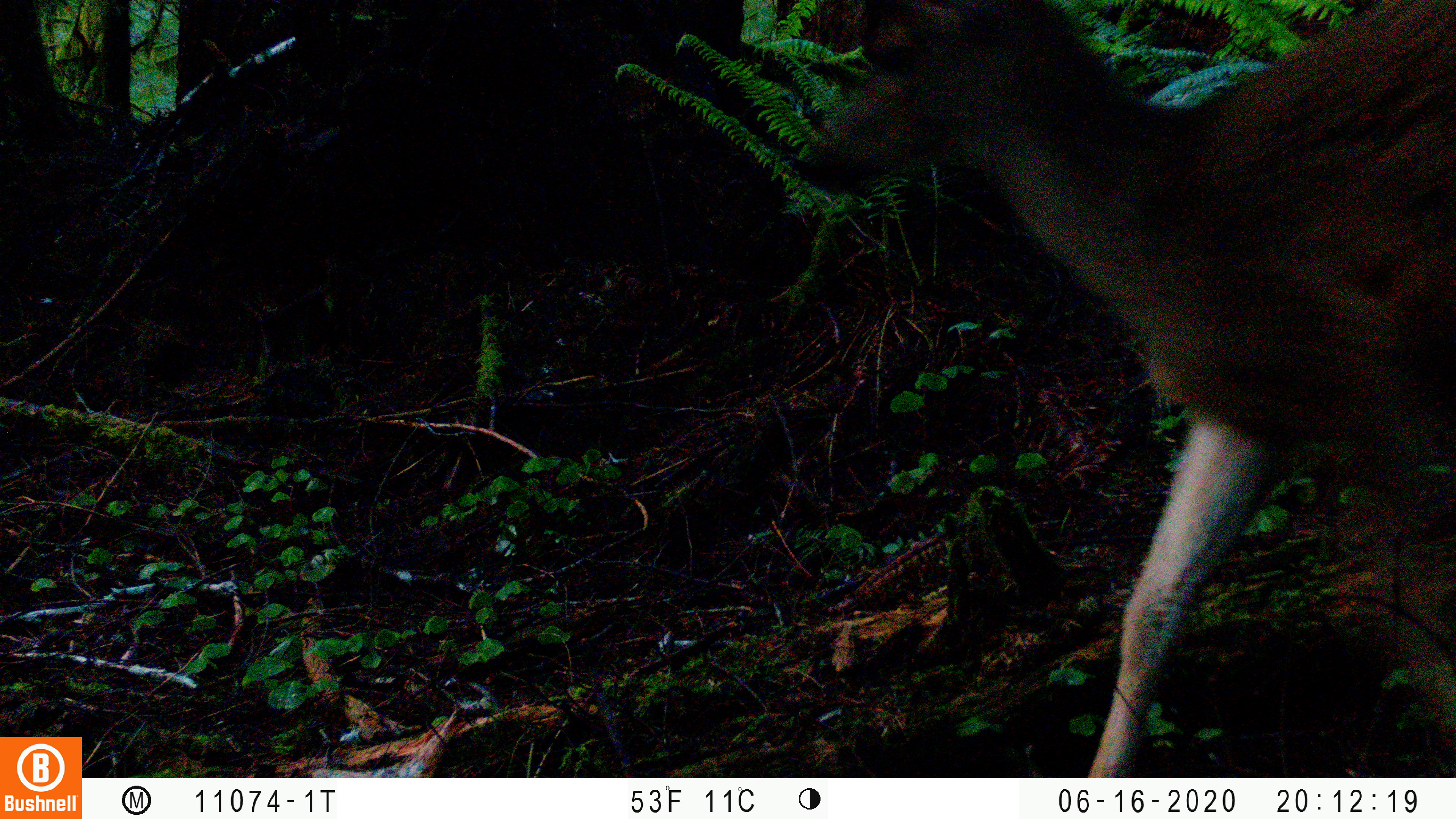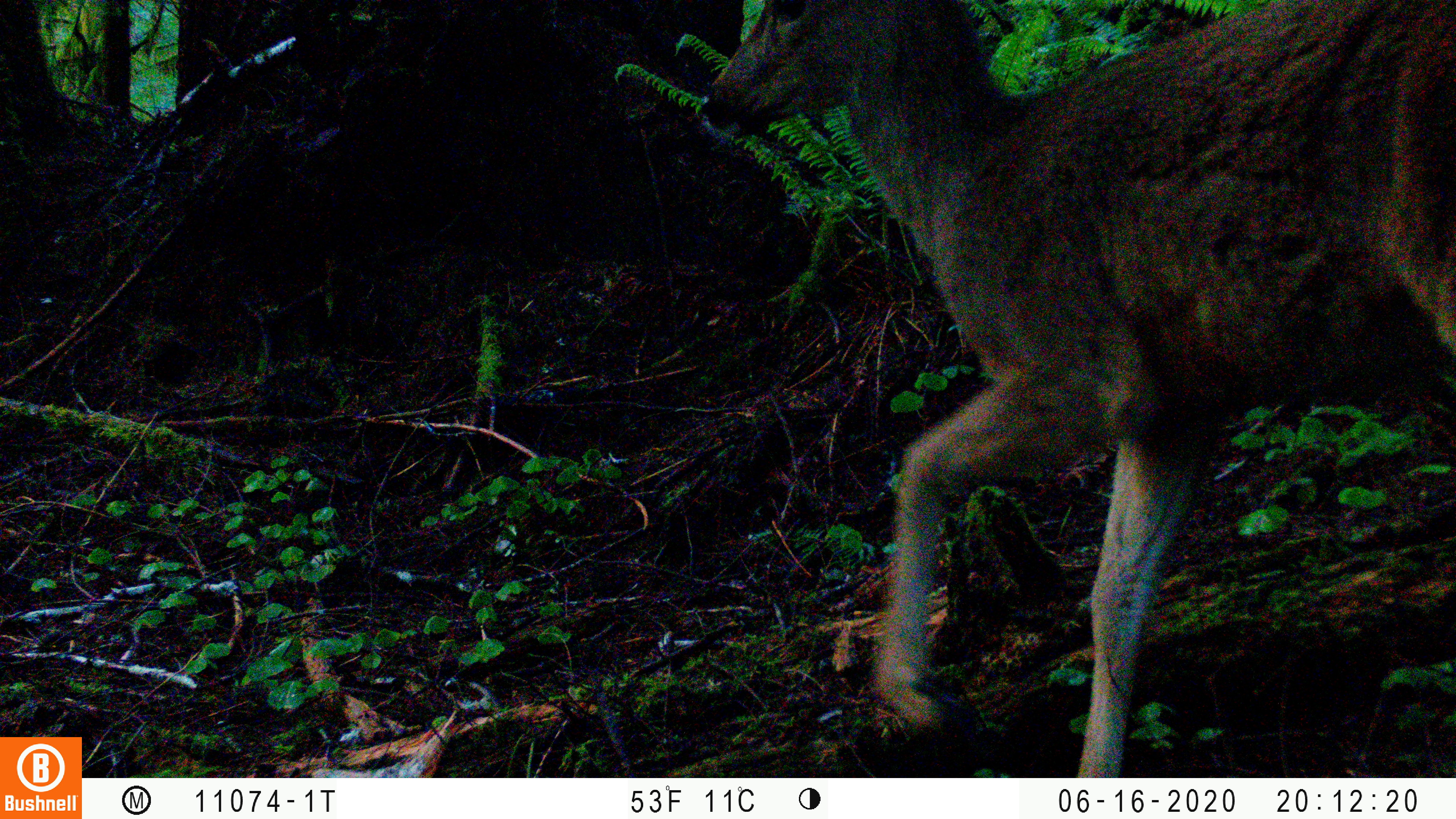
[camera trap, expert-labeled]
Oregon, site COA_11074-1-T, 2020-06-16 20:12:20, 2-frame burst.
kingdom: Animalia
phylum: Chordata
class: Mammalia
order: Artiodactyla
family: Cervidae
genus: Odocoileus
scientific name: Odocoileus hemionus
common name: black-tailed deer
Black-tailed deer (Odocoileus hemionus).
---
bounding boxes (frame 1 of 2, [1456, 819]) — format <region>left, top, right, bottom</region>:
black-tailed deer: <region>778, 2, 1453, 768</region>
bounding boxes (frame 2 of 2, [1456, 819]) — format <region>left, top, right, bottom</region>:
black-tailed deer: <region>694, 0, 1453, 766</region>